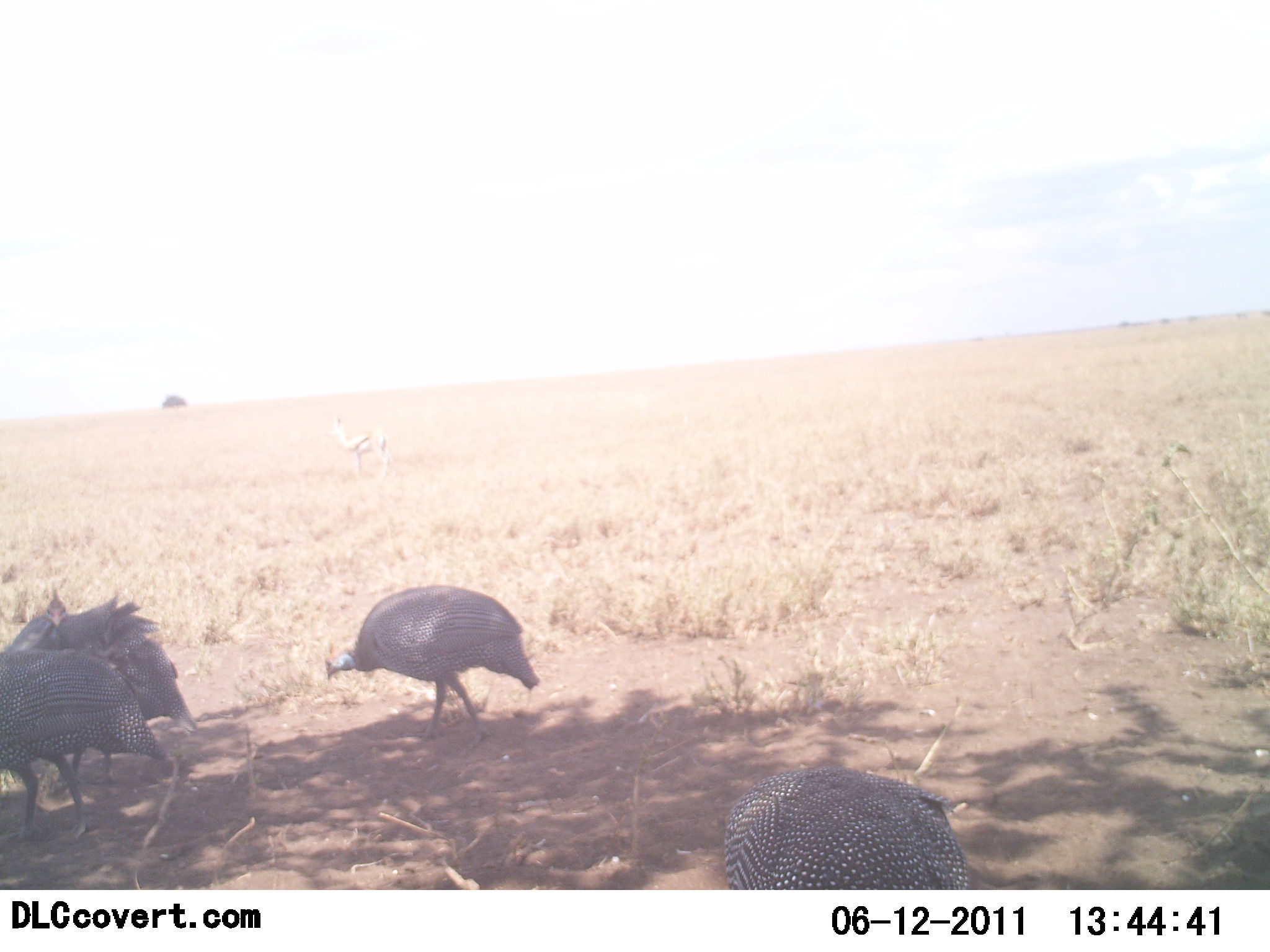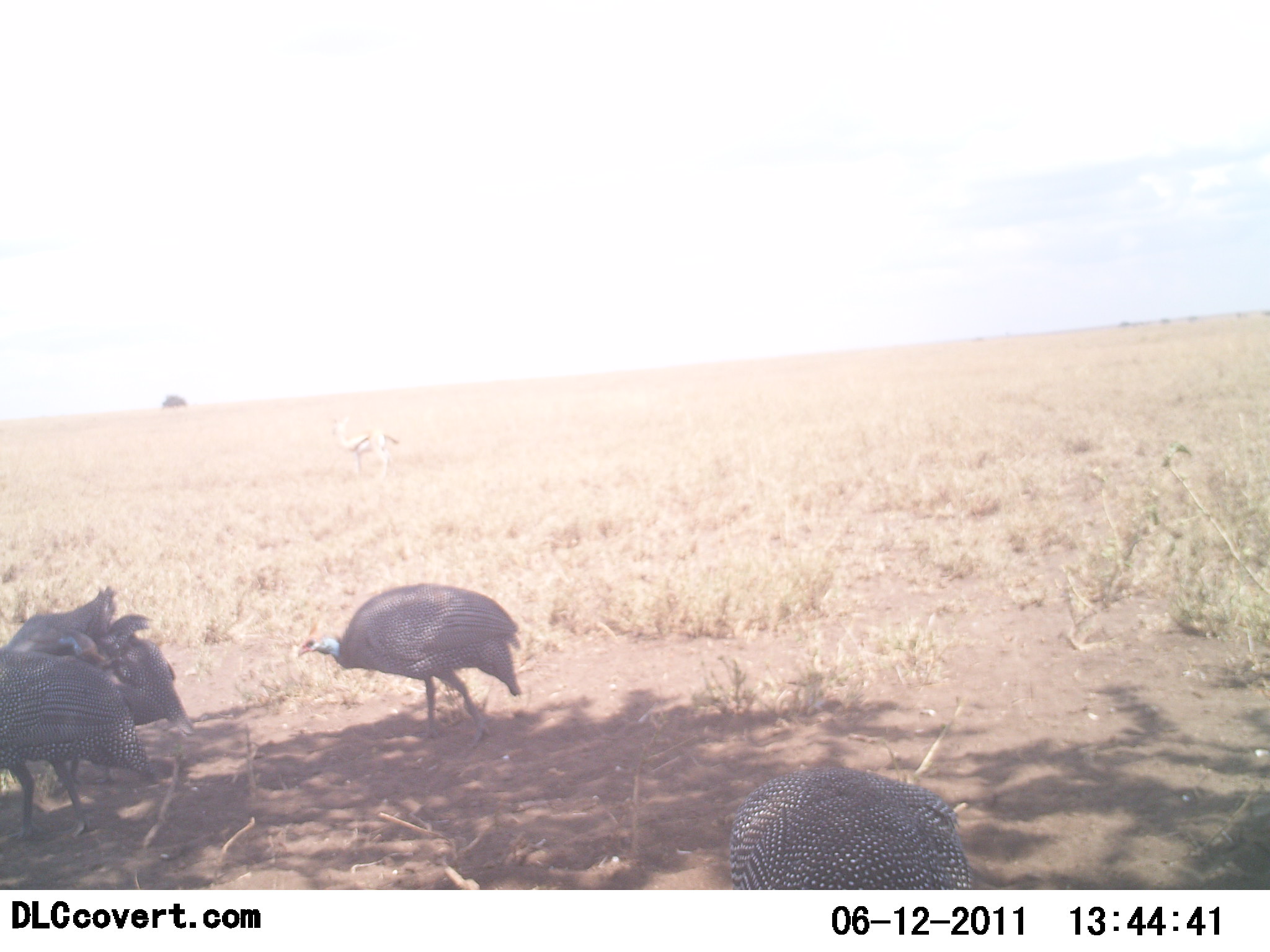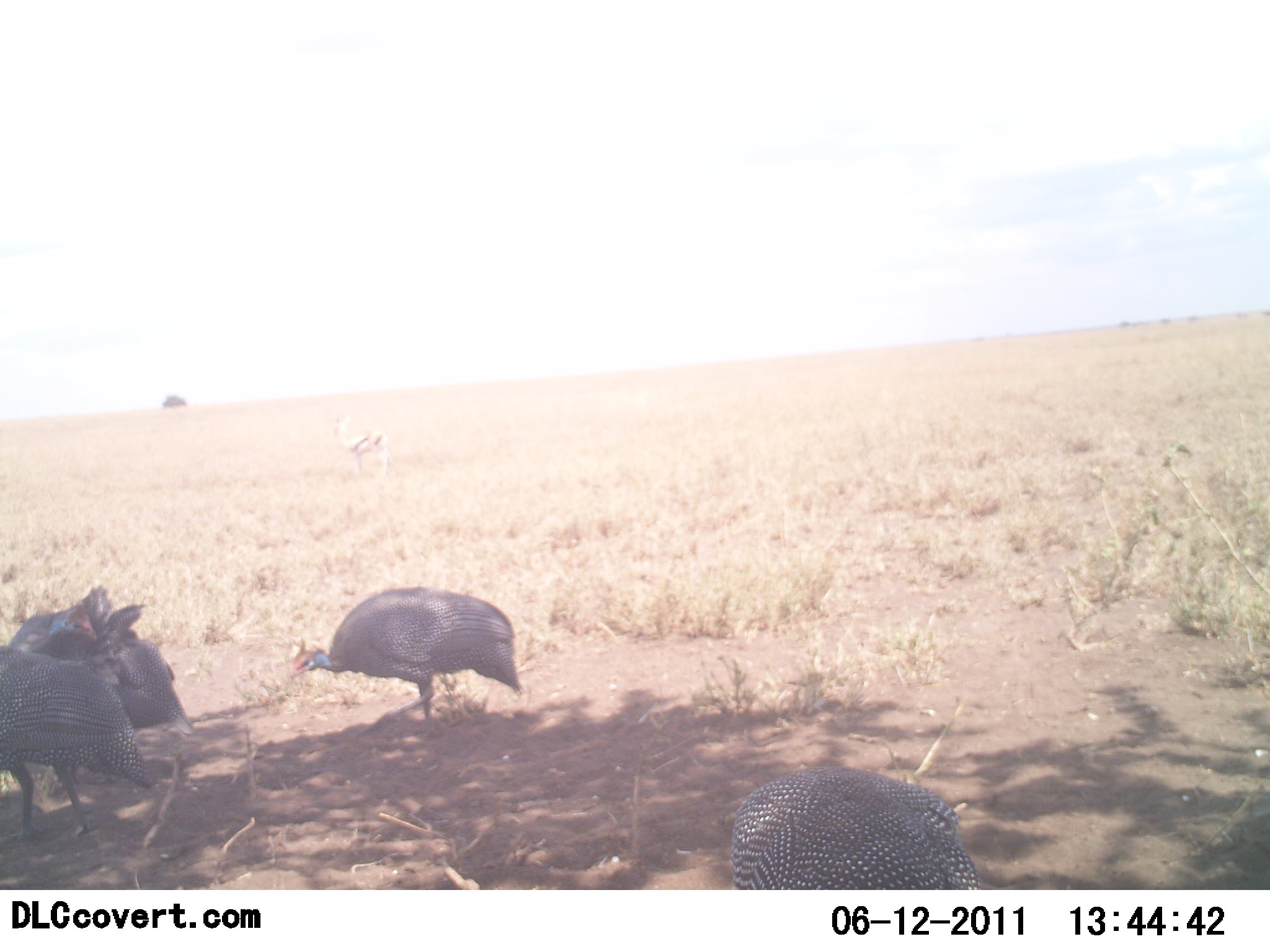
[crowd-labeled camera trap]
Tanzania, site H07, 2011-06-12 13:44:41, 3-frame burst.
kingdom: Animalia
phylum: Chordata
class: Aves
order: Galliformes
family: Numididae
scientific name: Numididae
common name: guinea fowl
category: guineafowl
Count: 4.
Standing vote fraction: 64%.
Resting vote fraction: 7%.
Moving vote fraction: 29%.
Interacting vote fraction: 14%.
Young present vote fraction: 0%.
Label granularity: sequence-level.